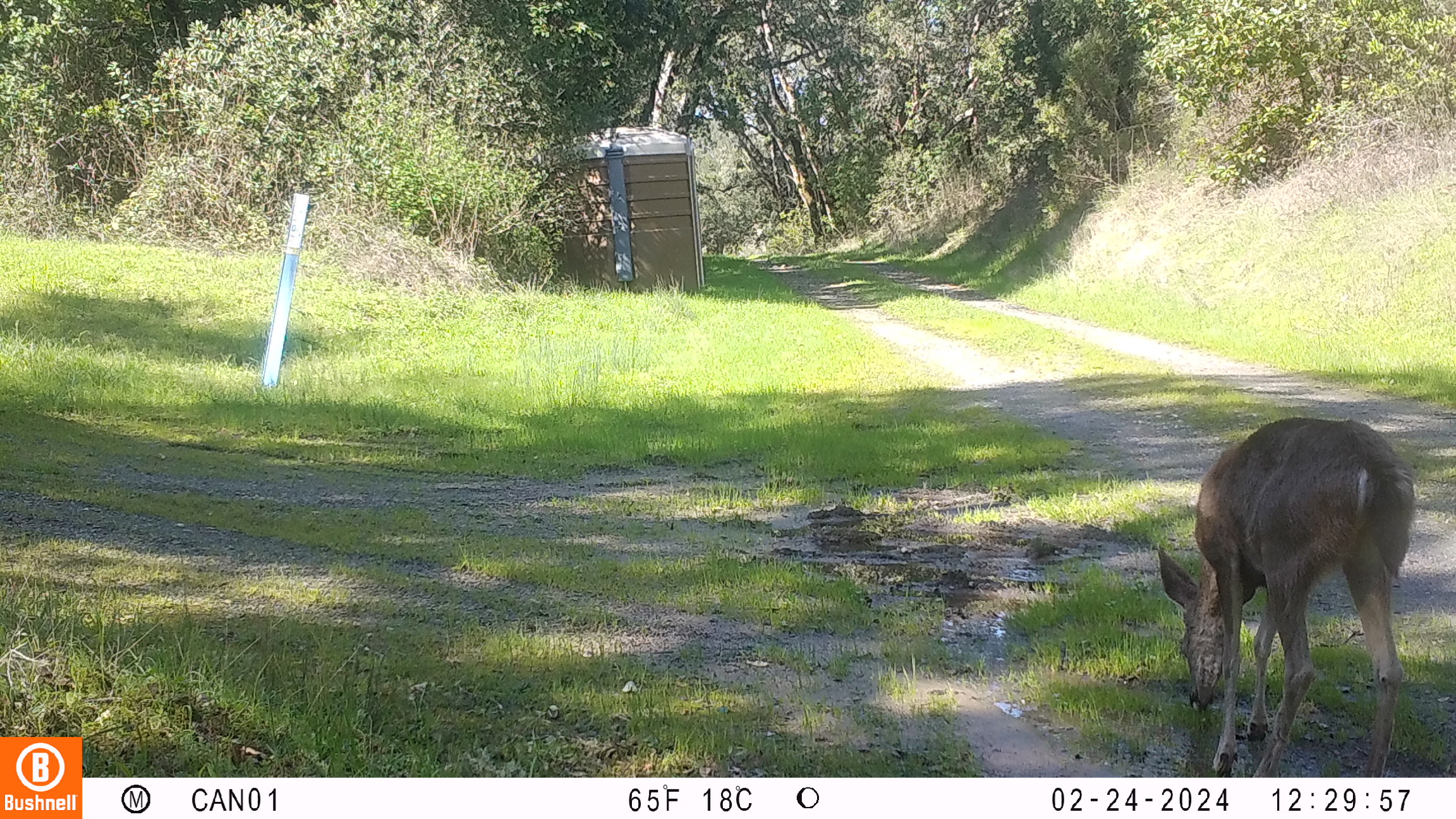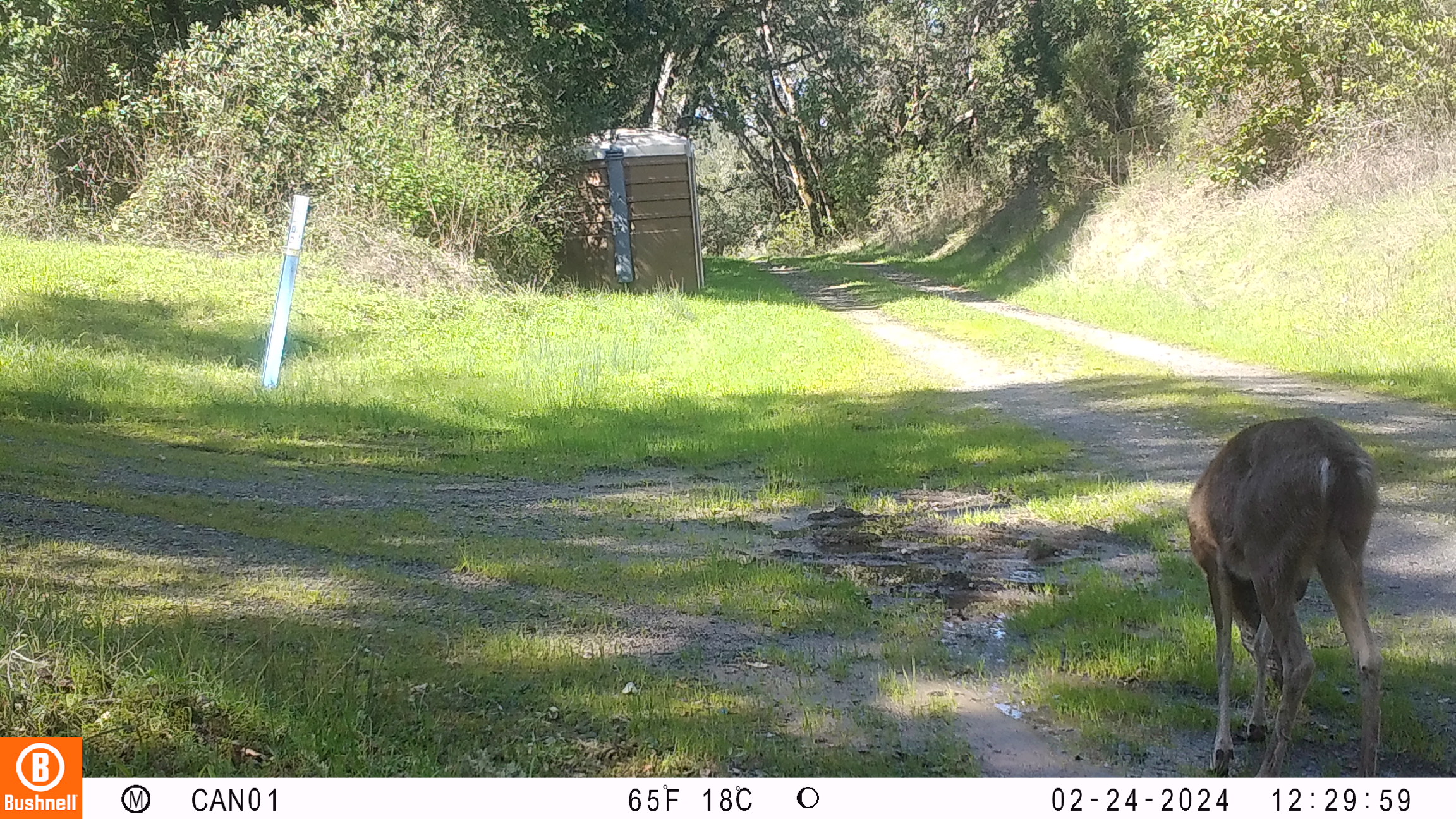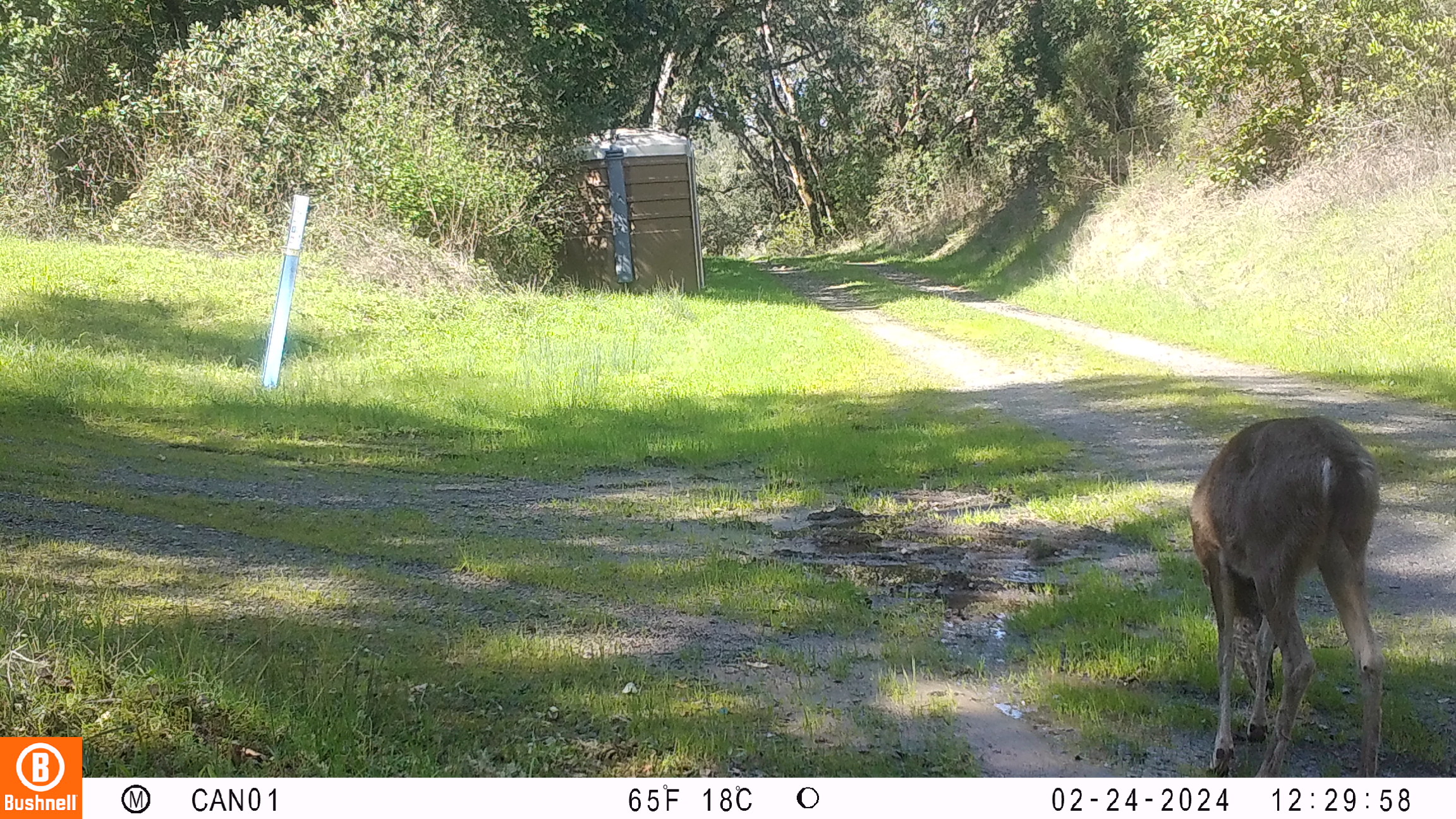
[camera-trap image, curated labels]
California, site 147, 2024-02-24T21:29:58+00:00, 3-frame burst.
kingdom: Animalia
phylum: Chordata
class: Mammalia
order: Artiodactyla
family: Cervidae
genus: Odocoileus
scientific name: Odocoileus hemionus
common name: mule deer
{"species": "mule deer (Odocoileus hemionus)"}